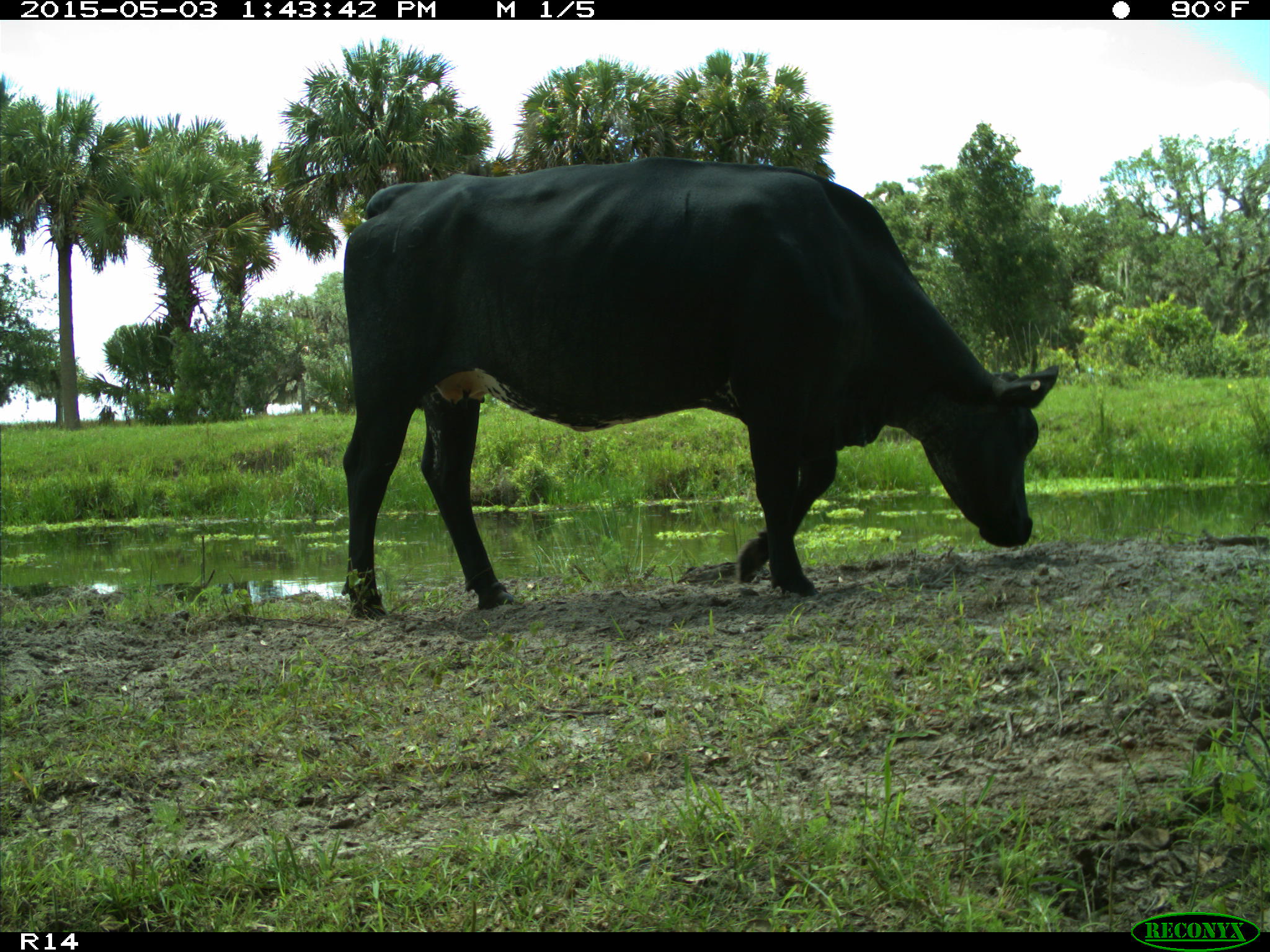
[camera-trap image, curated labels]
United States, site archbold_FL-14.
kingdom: Animalia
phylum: Chordata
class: Mammalia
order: Artiodactyla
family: Suidae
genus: Sus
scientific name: Sus scrofa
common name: wild boar